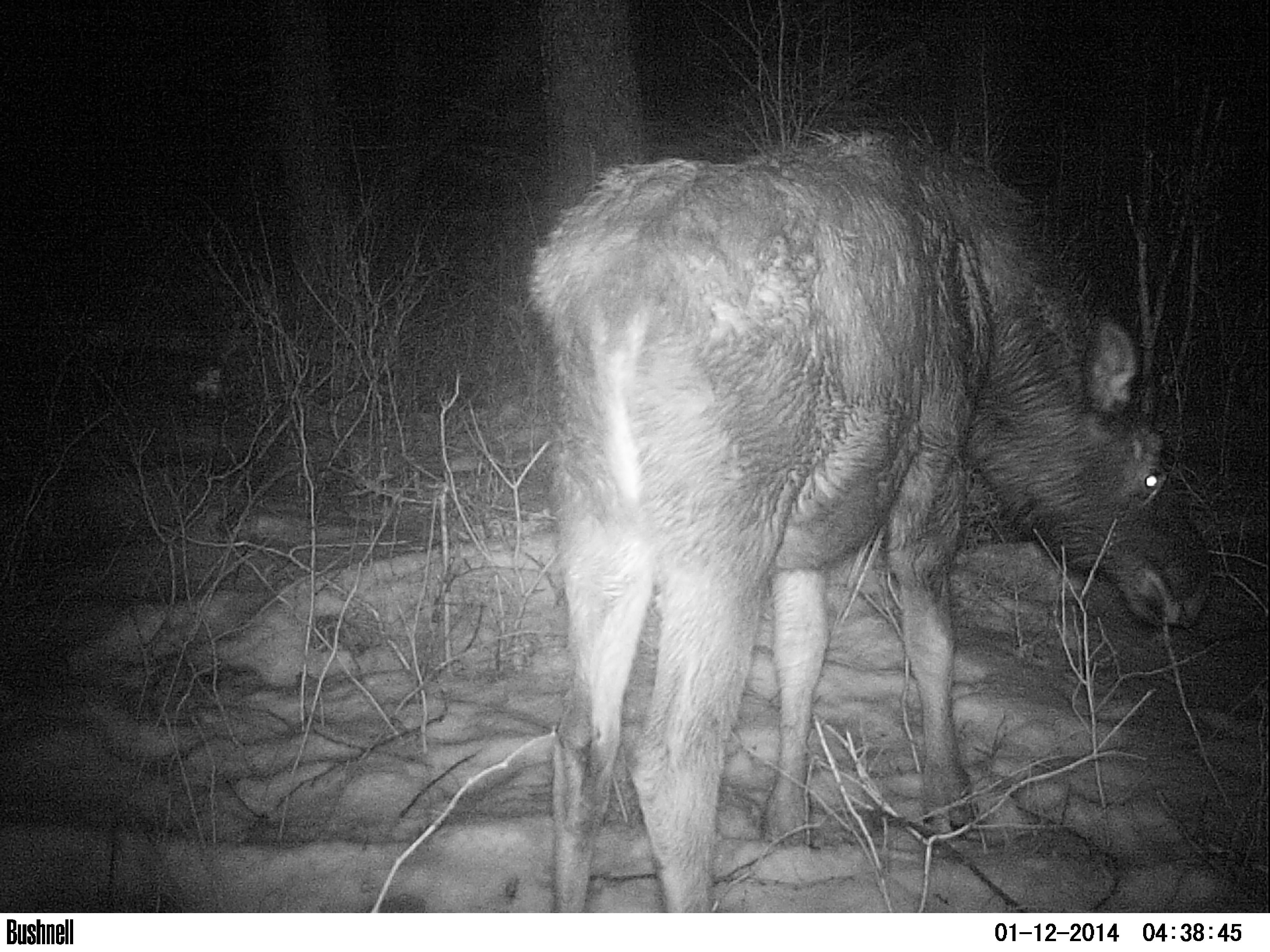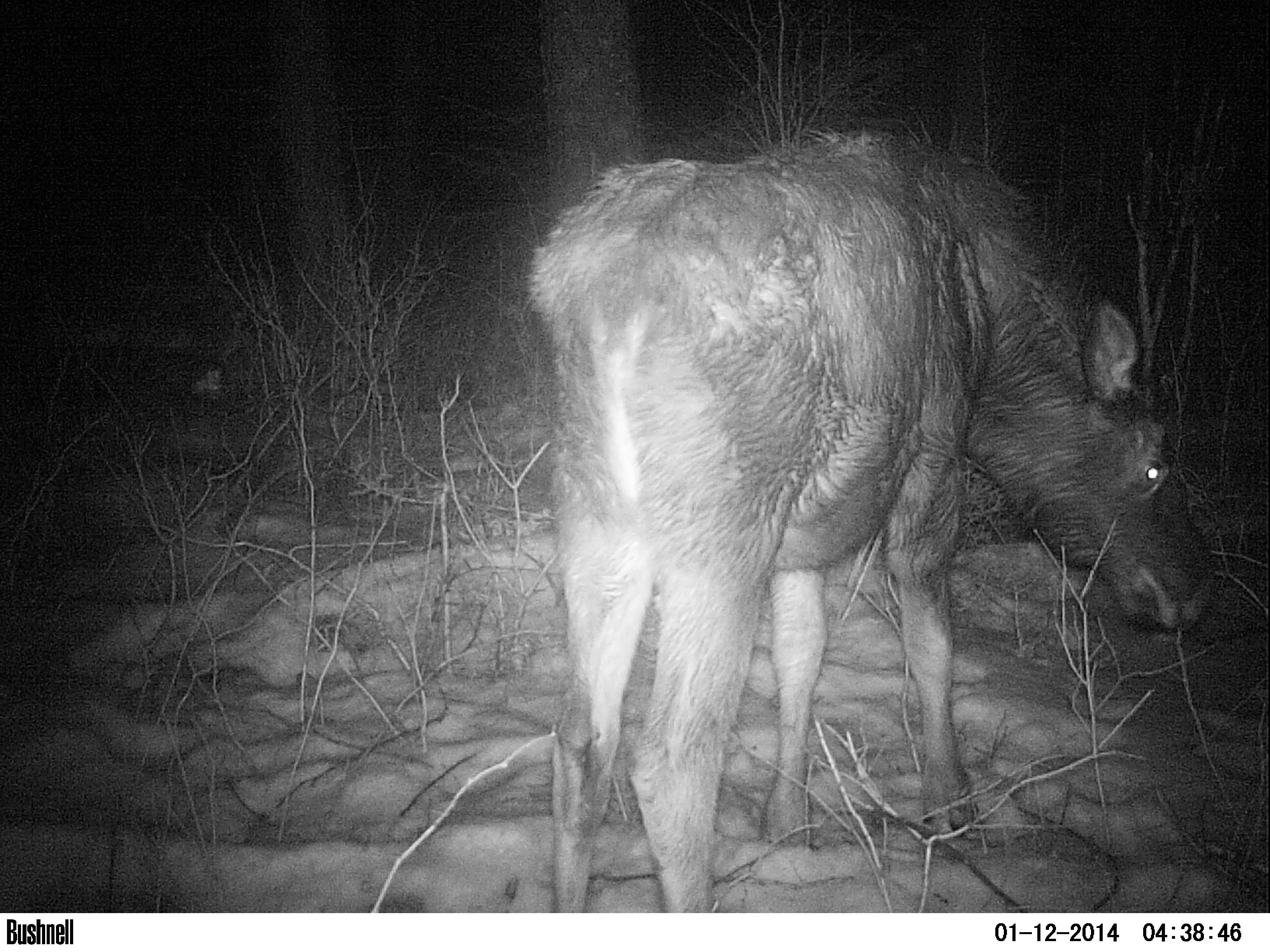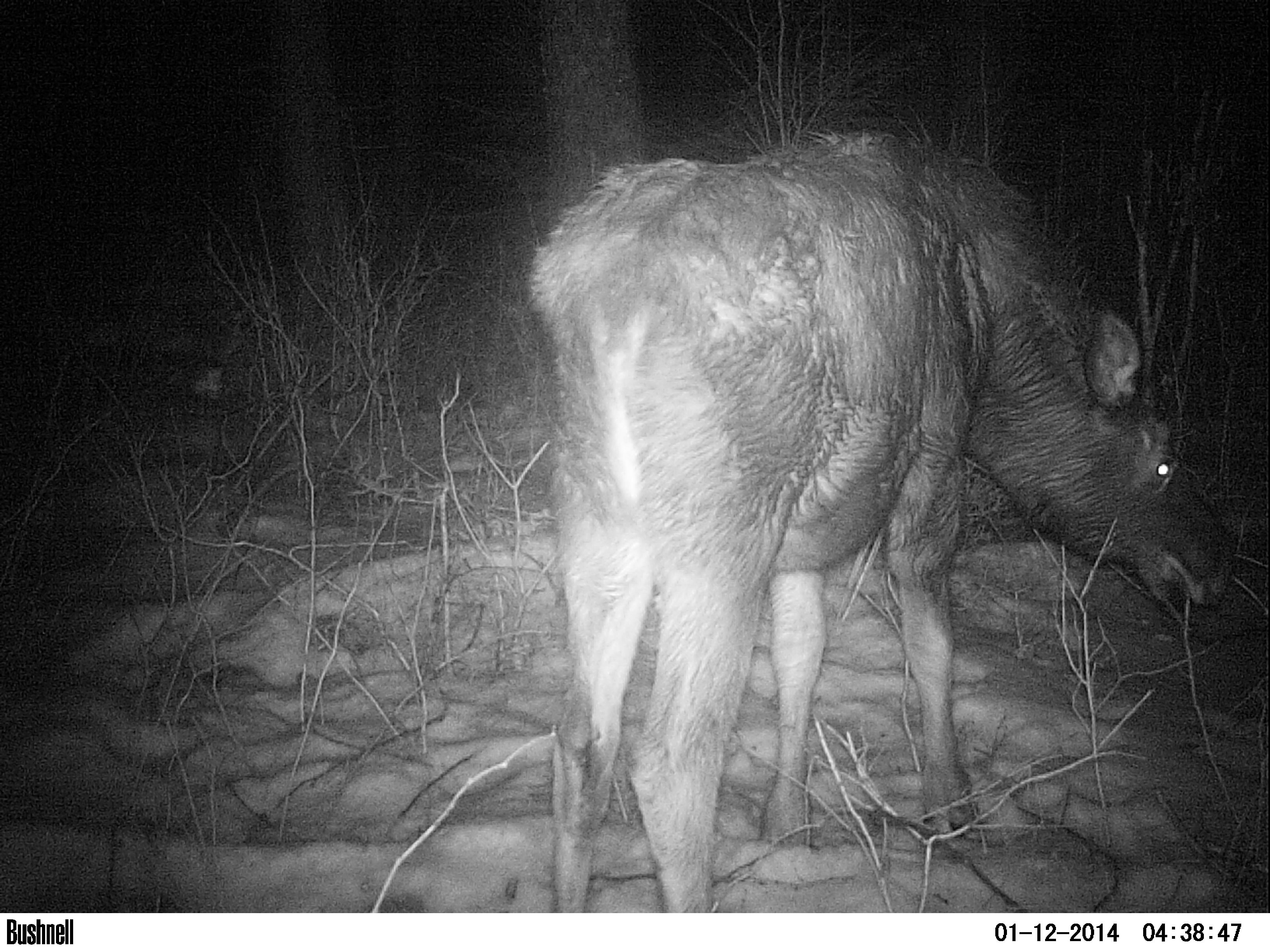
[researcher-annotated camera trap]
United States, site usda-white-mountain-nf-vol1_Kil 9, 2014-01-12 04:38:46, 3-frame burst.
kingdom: Animalia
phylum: Chordata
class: Mammalia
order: Artiodactyla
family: Cervidae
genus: Alces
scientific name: Alces alces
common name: moose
Moose (Alces alces).